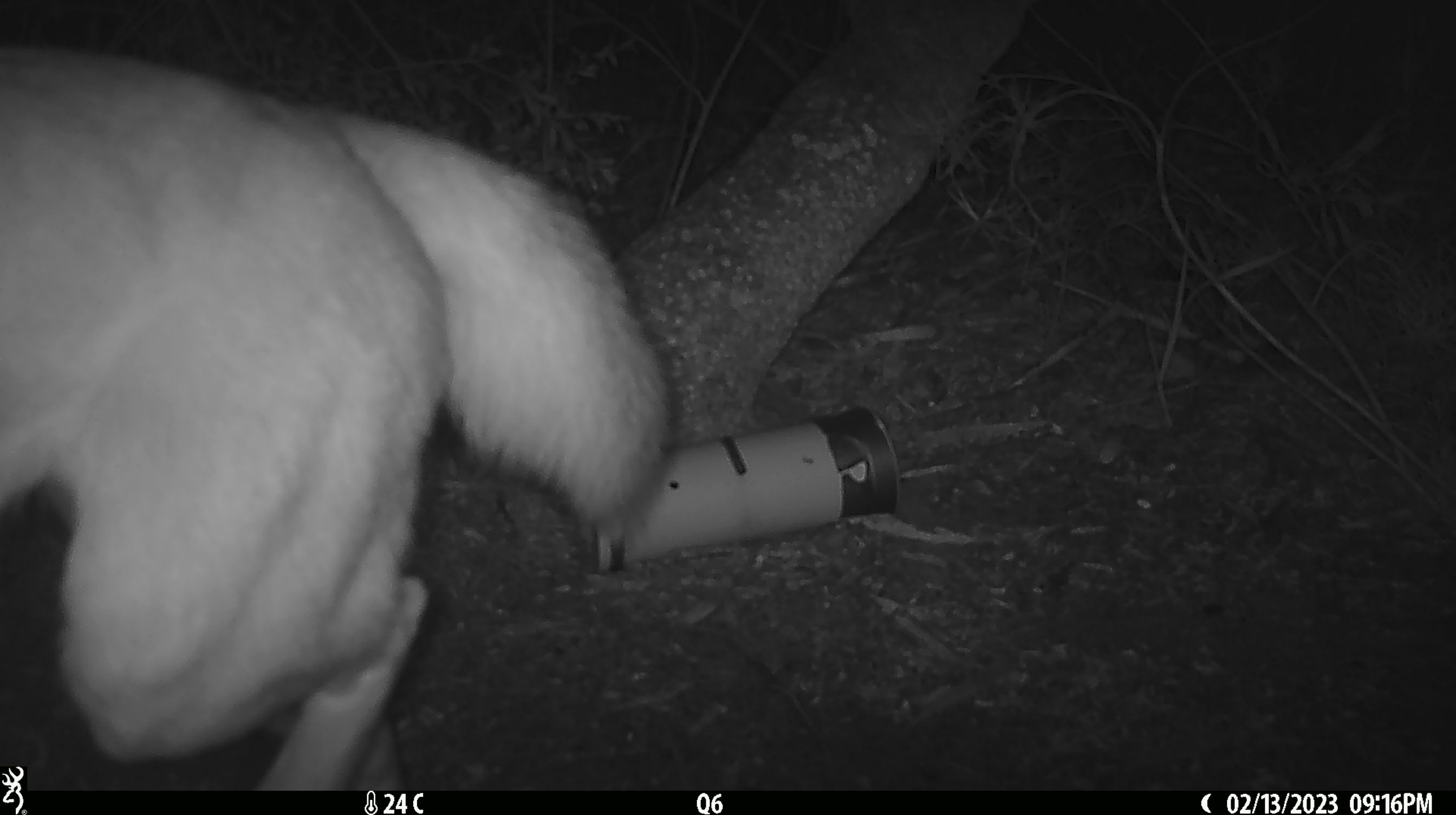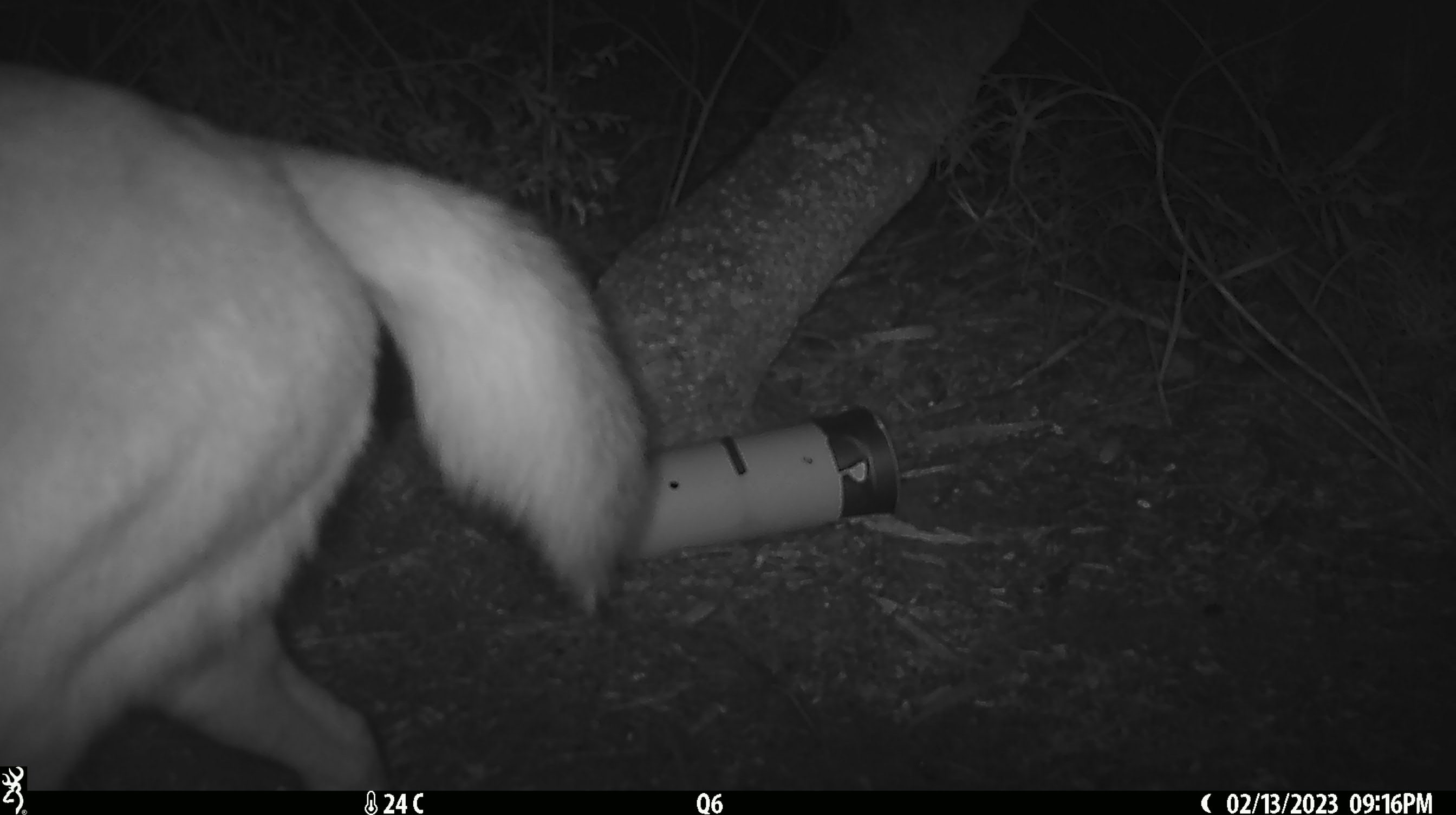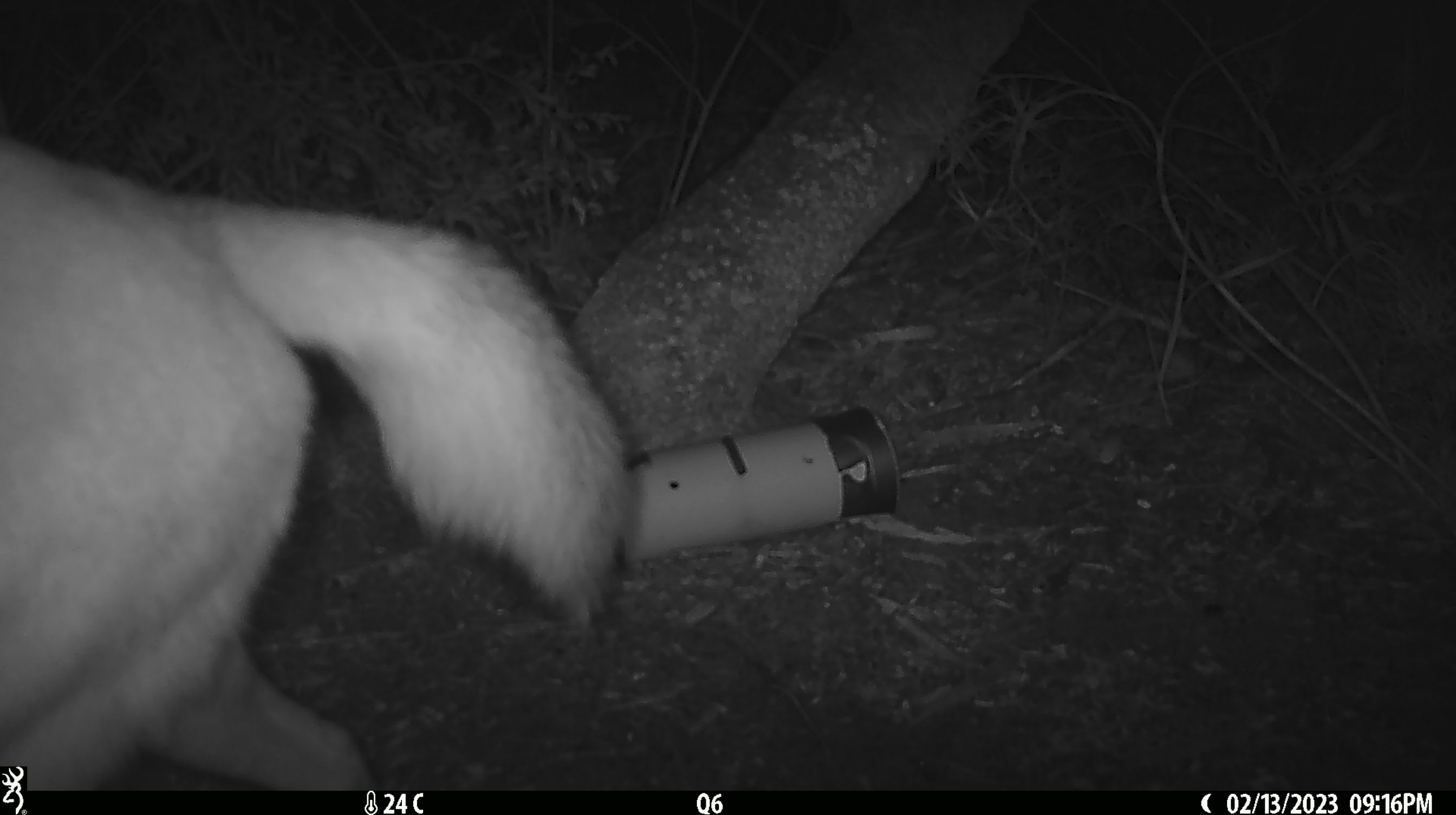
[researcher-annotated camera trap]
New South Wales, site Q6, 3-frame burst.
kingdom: Animalia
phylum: Chordata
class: Mammalia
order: Carnivora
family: Canidae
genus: Canis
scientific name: Canis familiaris dingo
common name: dingo